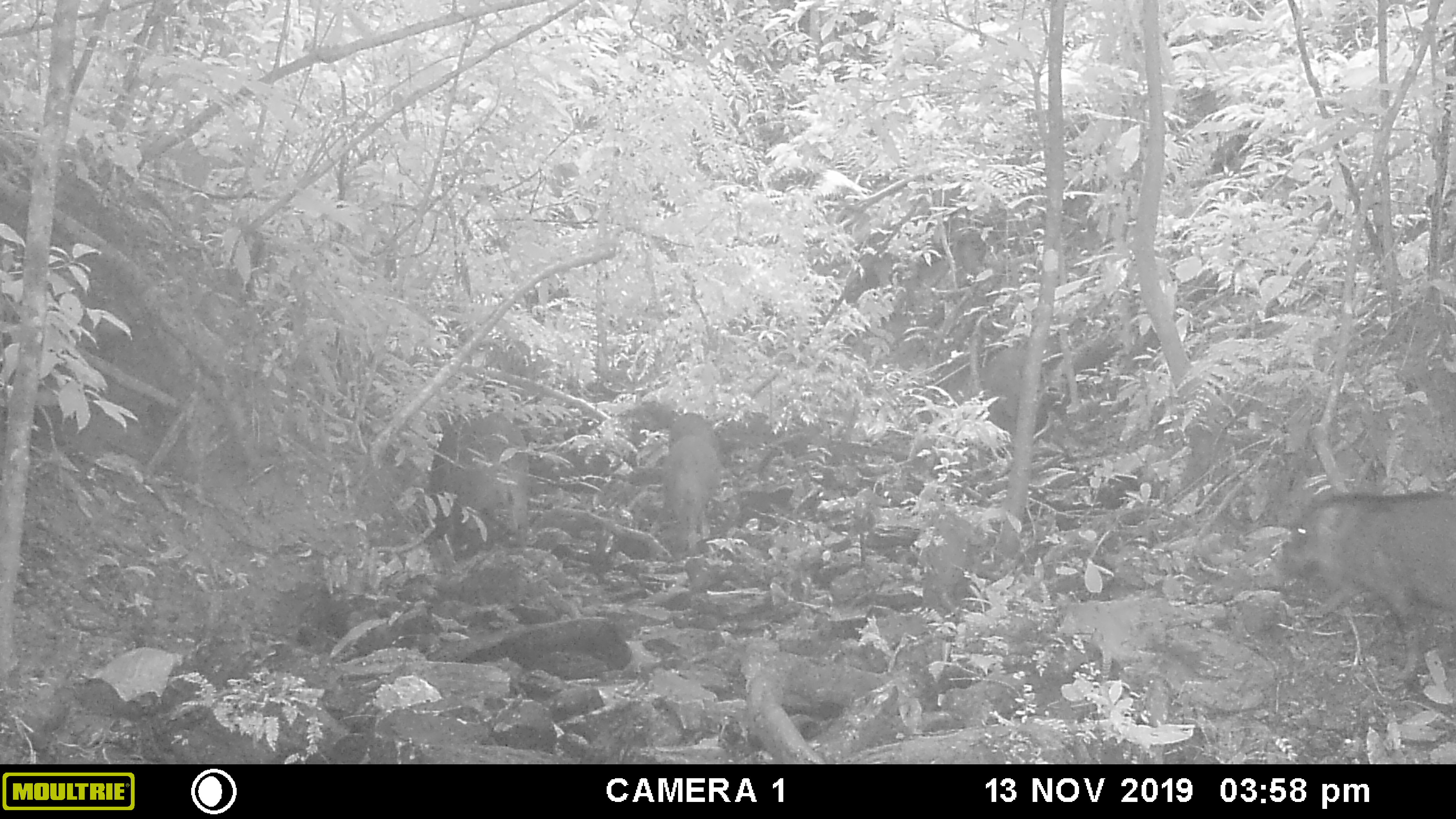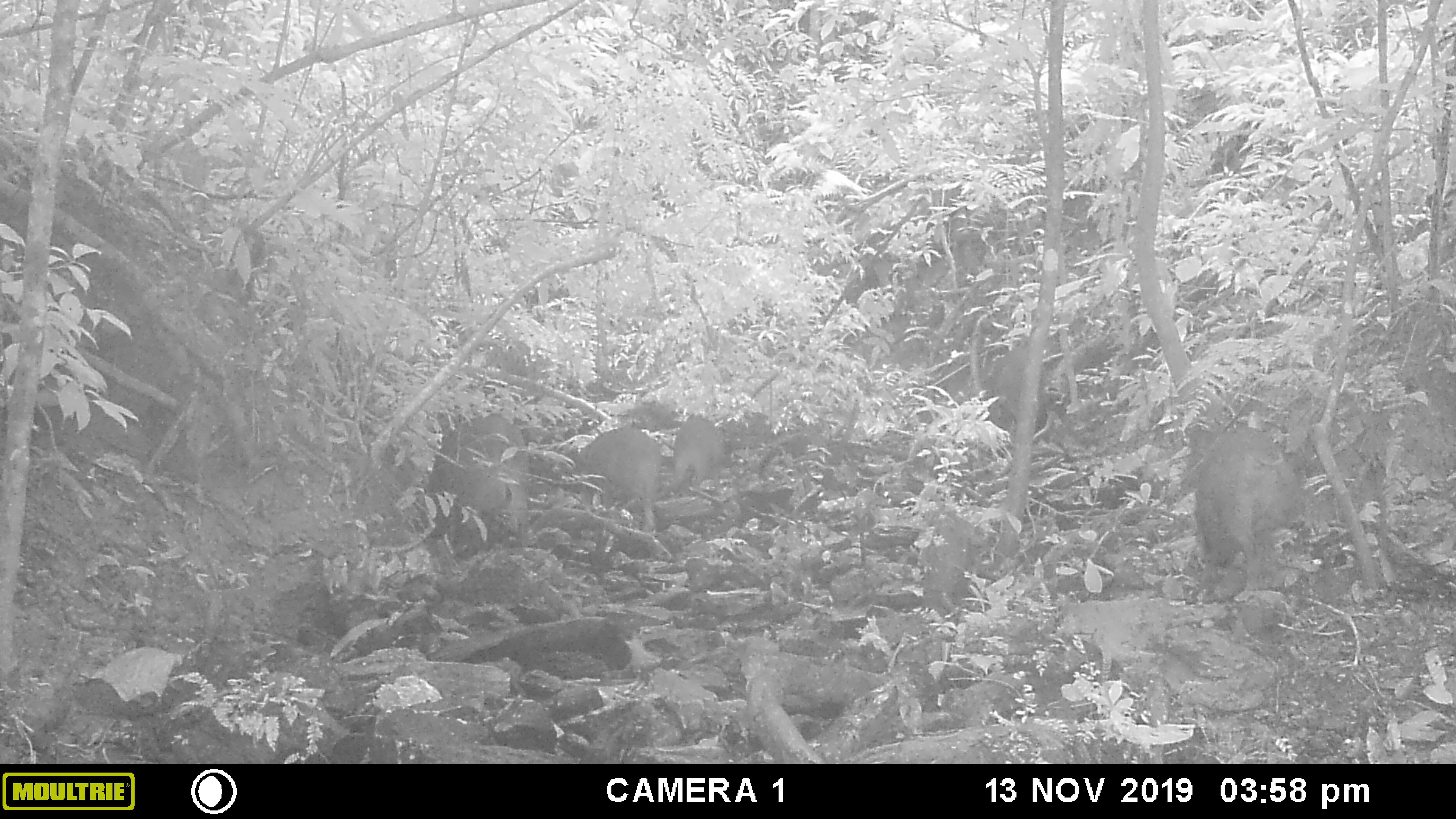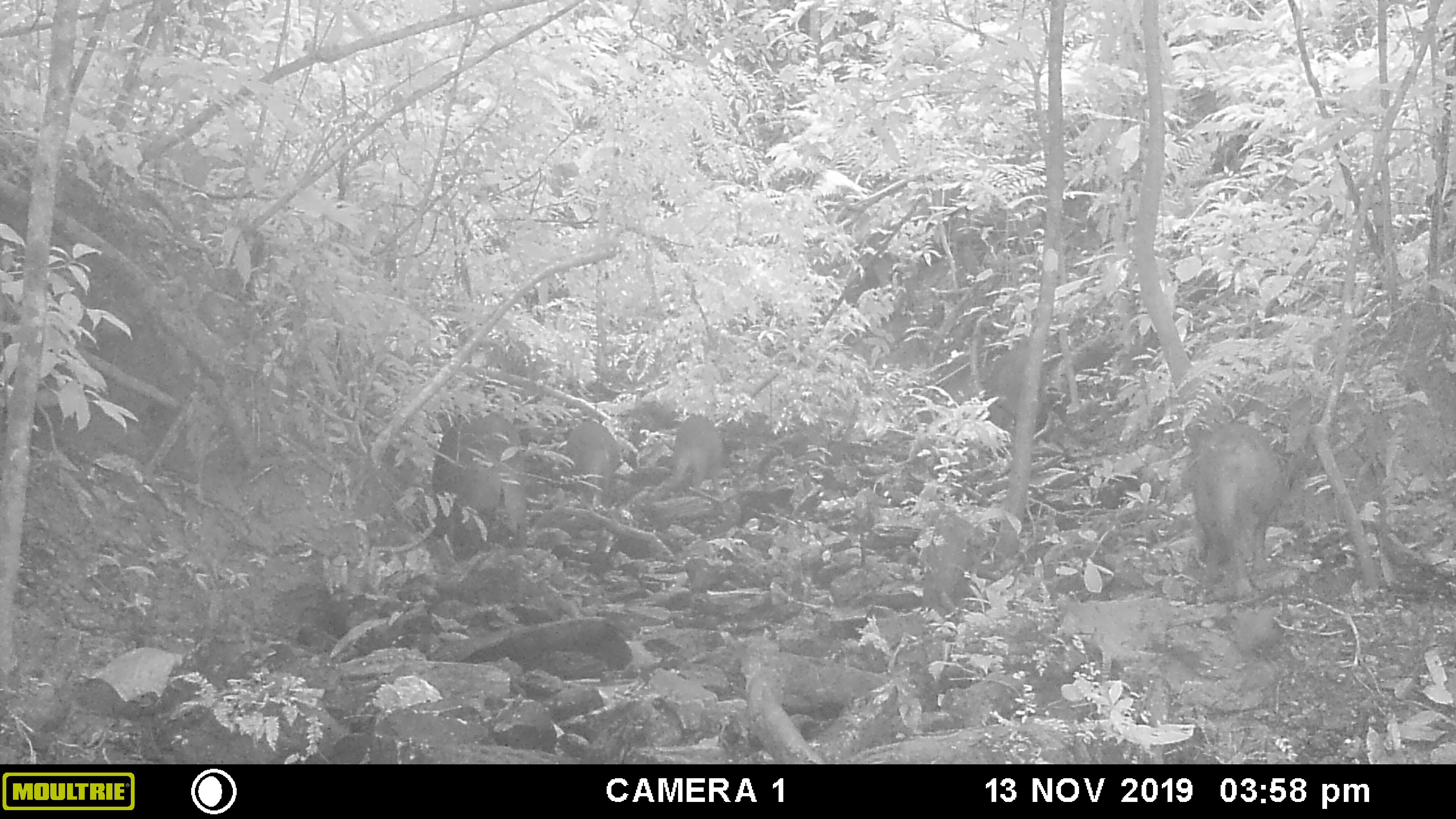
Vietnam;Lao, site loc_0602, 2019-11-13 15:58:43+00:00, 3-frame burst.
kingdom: Animalia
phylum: Chordata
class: Mammalia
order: Artiodactyla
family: Suidae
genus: Sus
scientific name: Sus scrofa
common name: eurasian wild pig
Eurasian wild pig (Sus scrofa). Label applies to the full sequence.